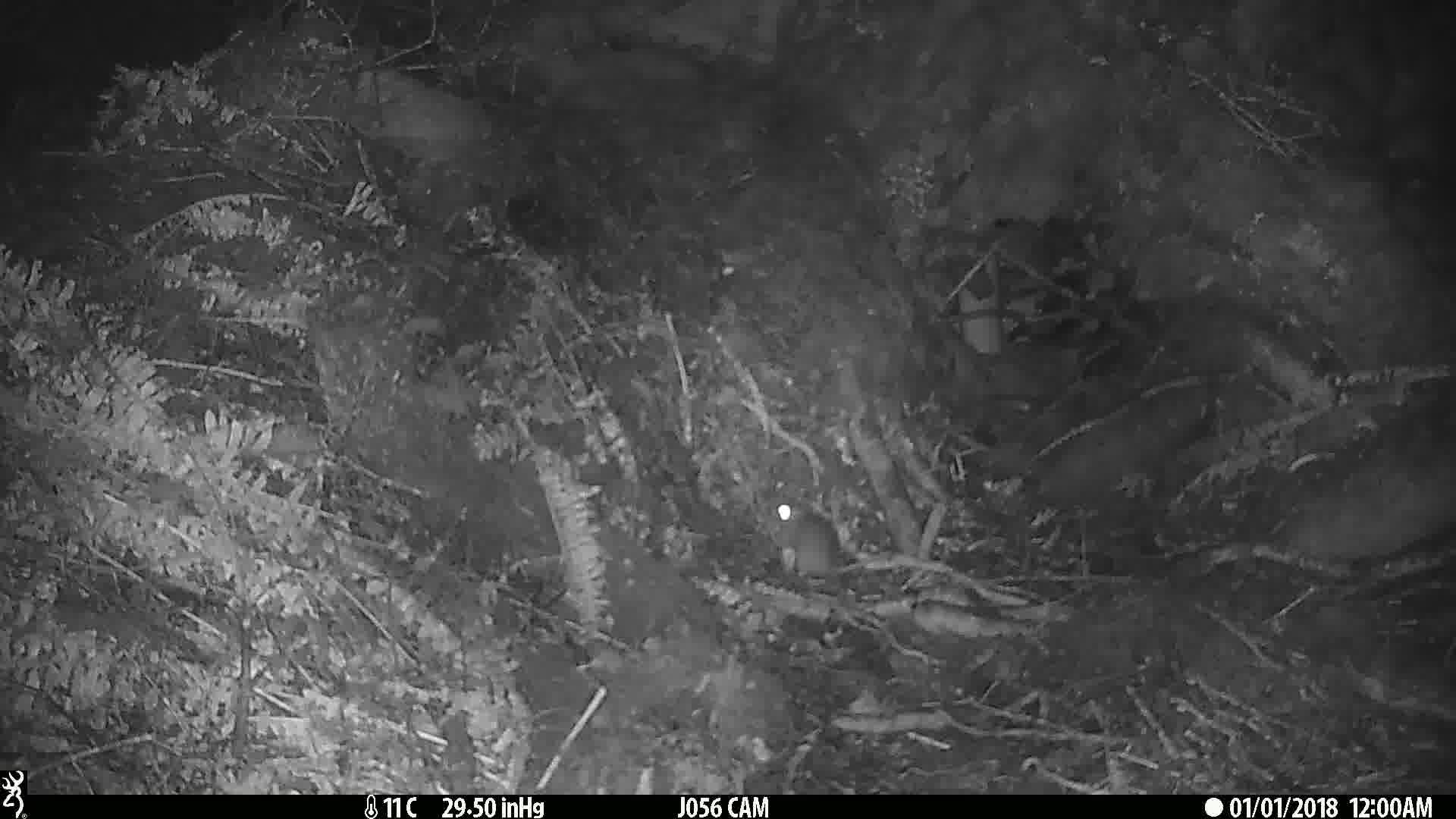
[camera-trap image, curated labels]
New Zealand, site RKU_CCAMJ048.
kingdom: Animalia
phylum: Chordata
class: Mammalia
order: Rodentia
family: Muridae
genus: Rattus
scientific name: Rattus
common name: rat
Rat (Rattus).